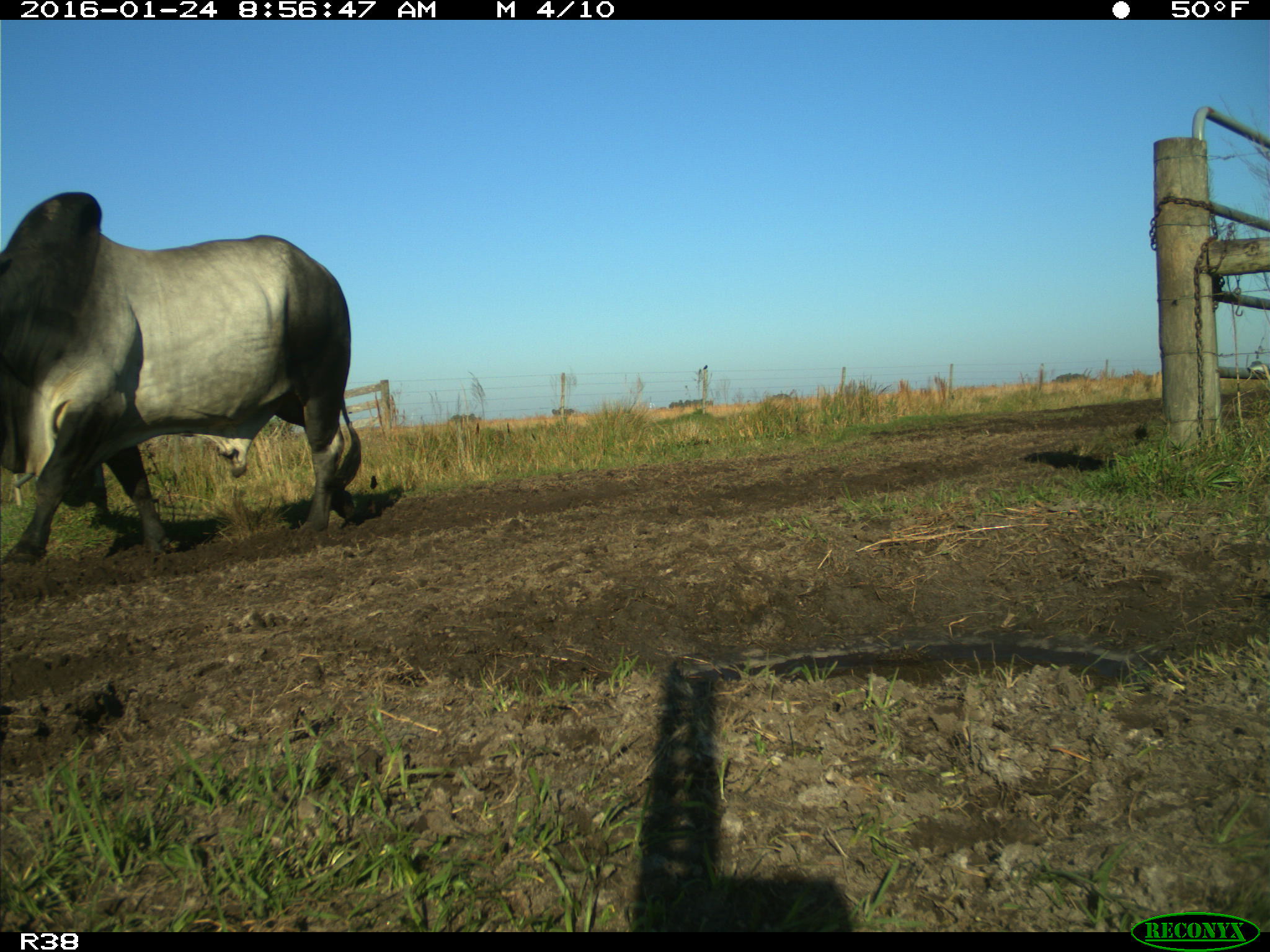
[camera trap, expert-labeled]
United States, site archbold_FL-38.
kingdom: Animalia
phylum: Chordata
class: Mammalia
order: Artiodactyla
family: Bovidae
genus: Bos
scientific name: Bos taurus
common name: domestic cow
Bos taurus (domestic cow).